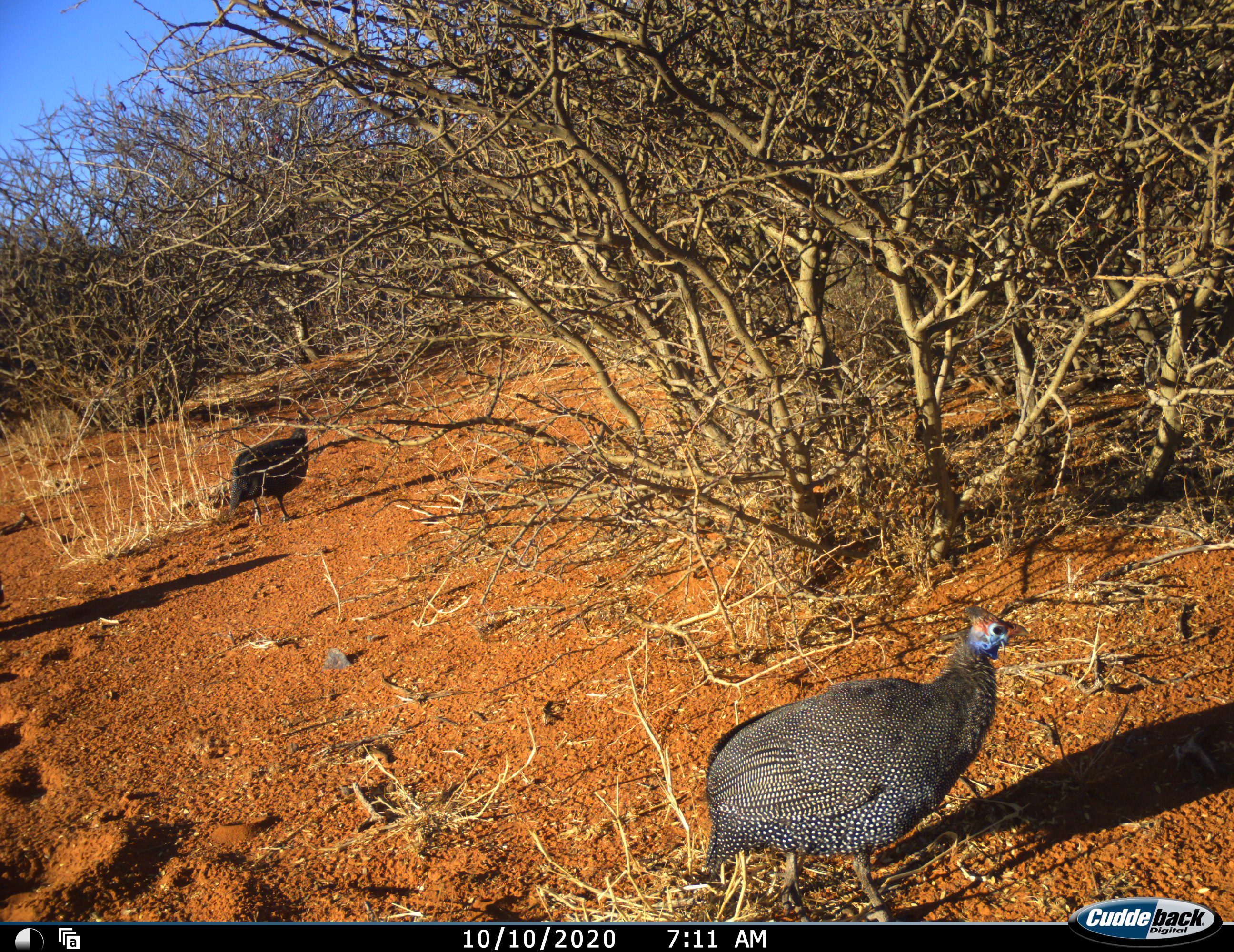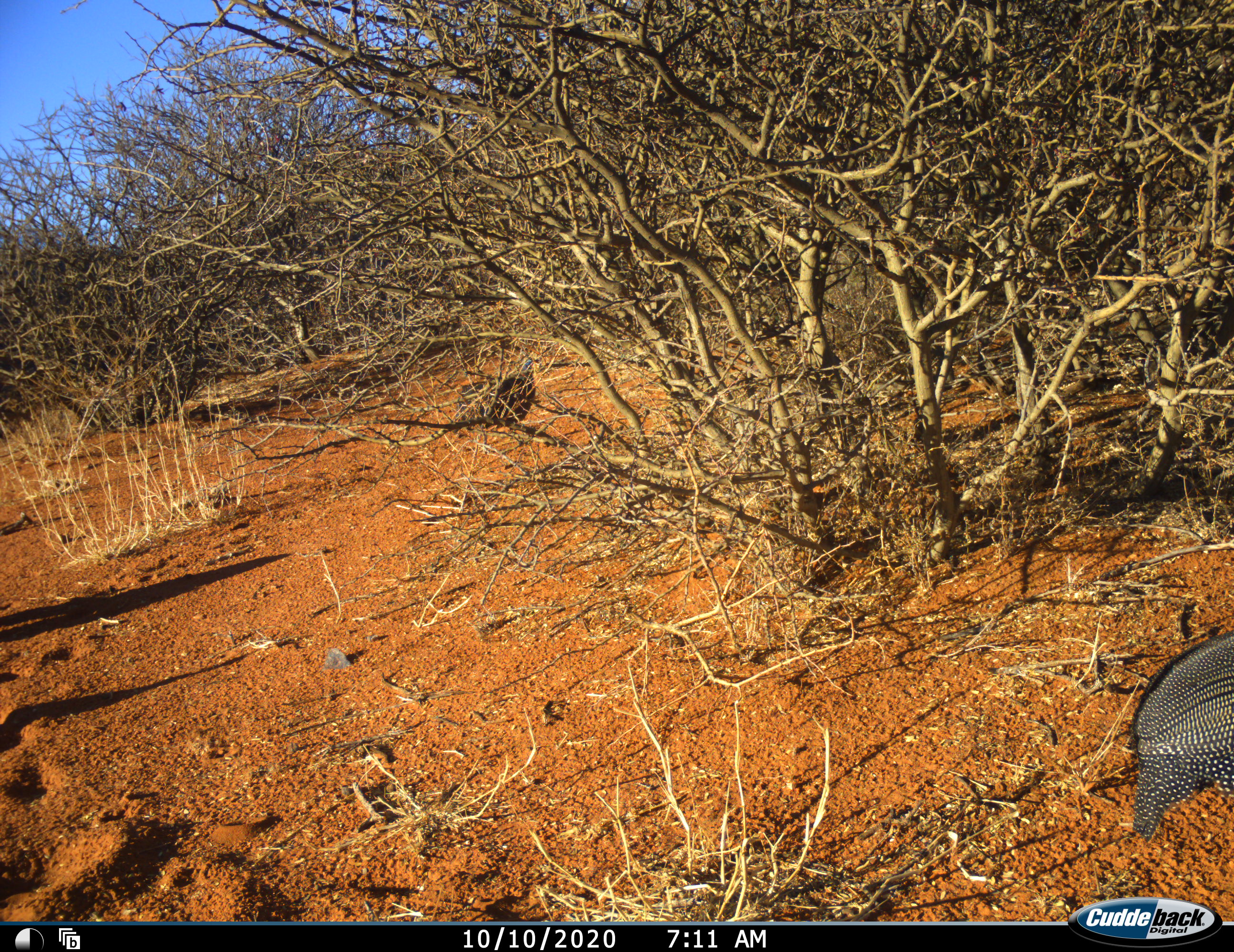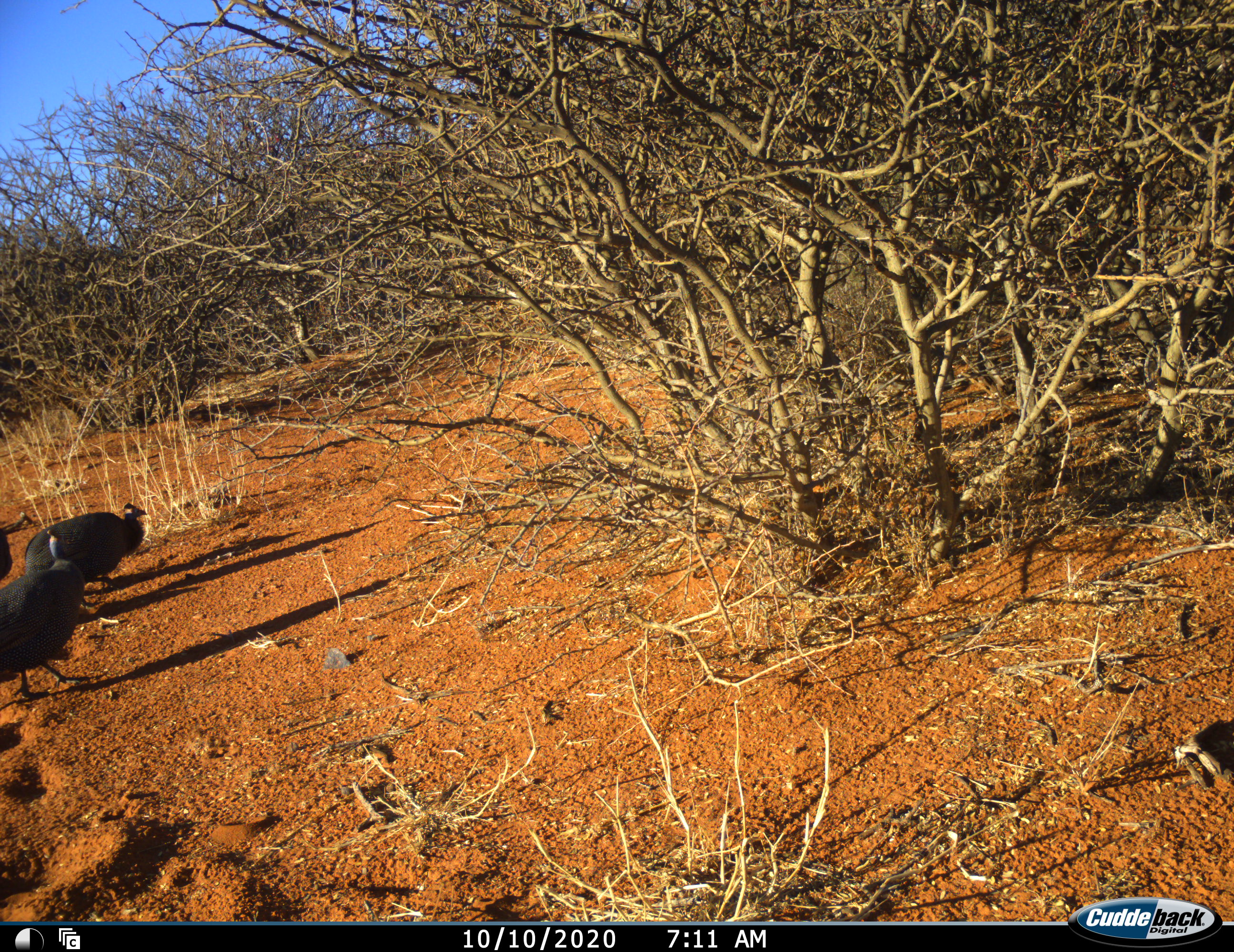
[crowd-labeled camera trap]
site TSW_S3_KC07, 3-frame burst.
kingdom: Animalia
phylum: Chordata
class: Aves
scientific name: Aves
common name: bird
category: birdother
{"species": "birdother (bird) (Aves)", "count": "4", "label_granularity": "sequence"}